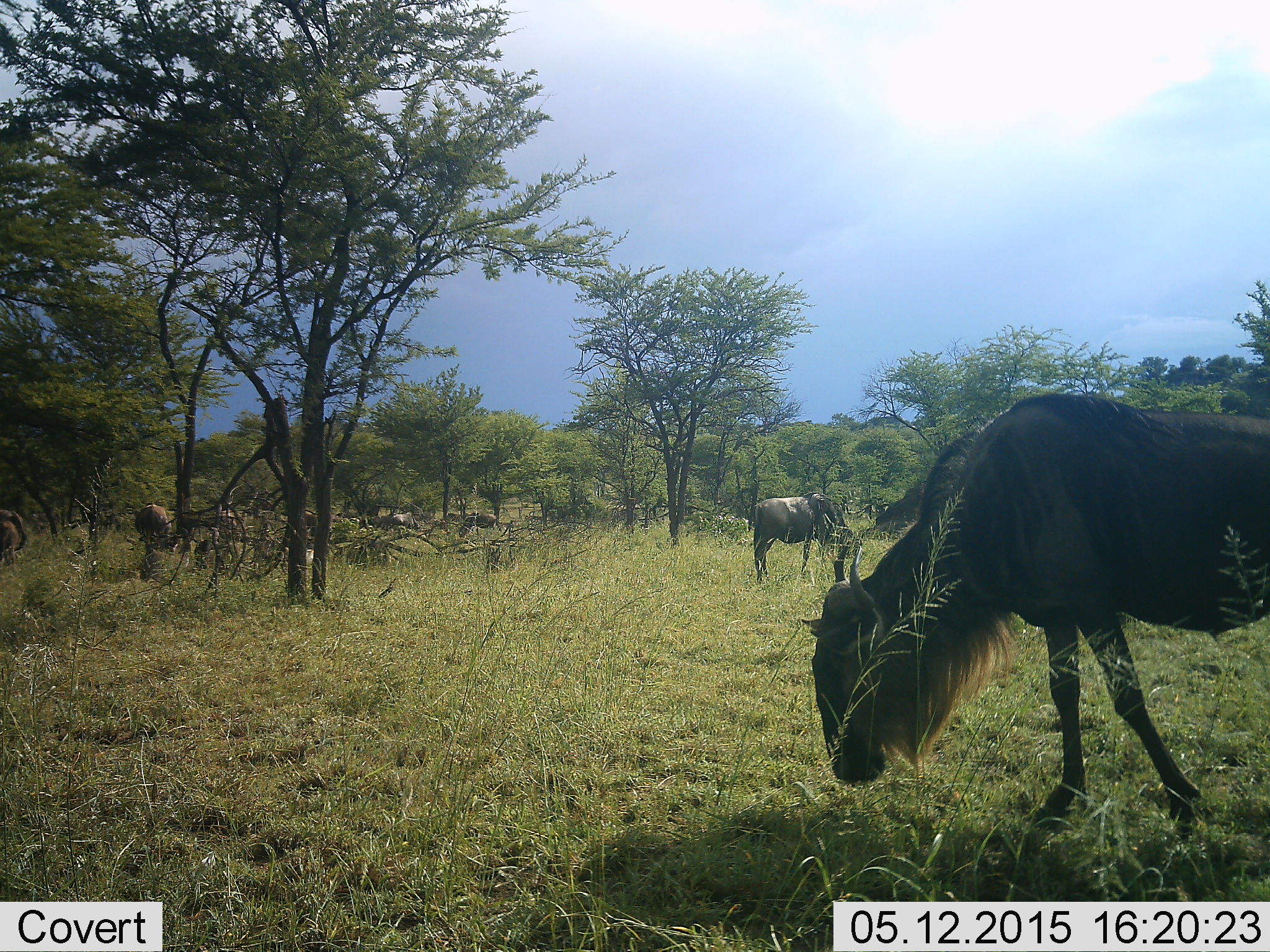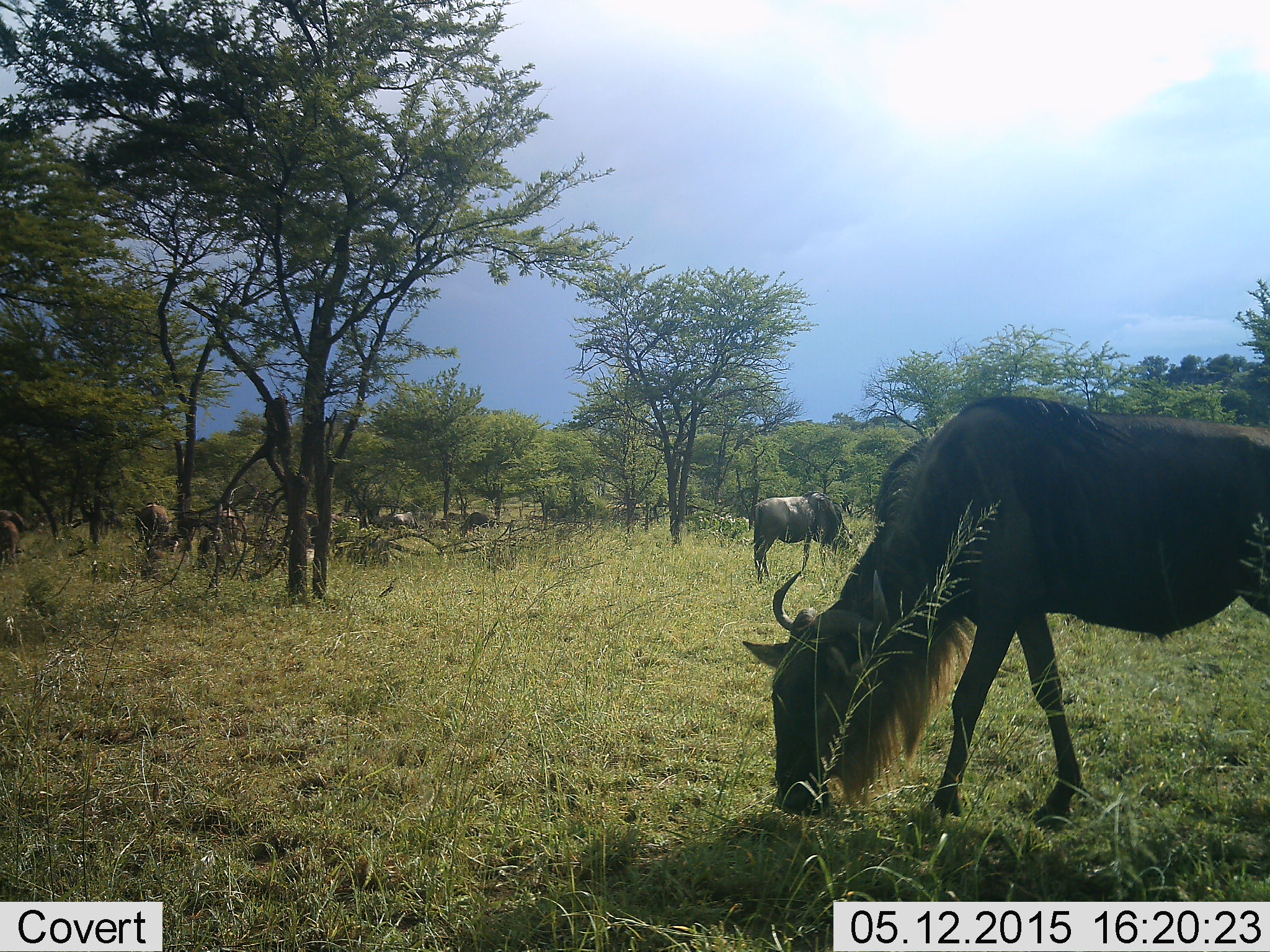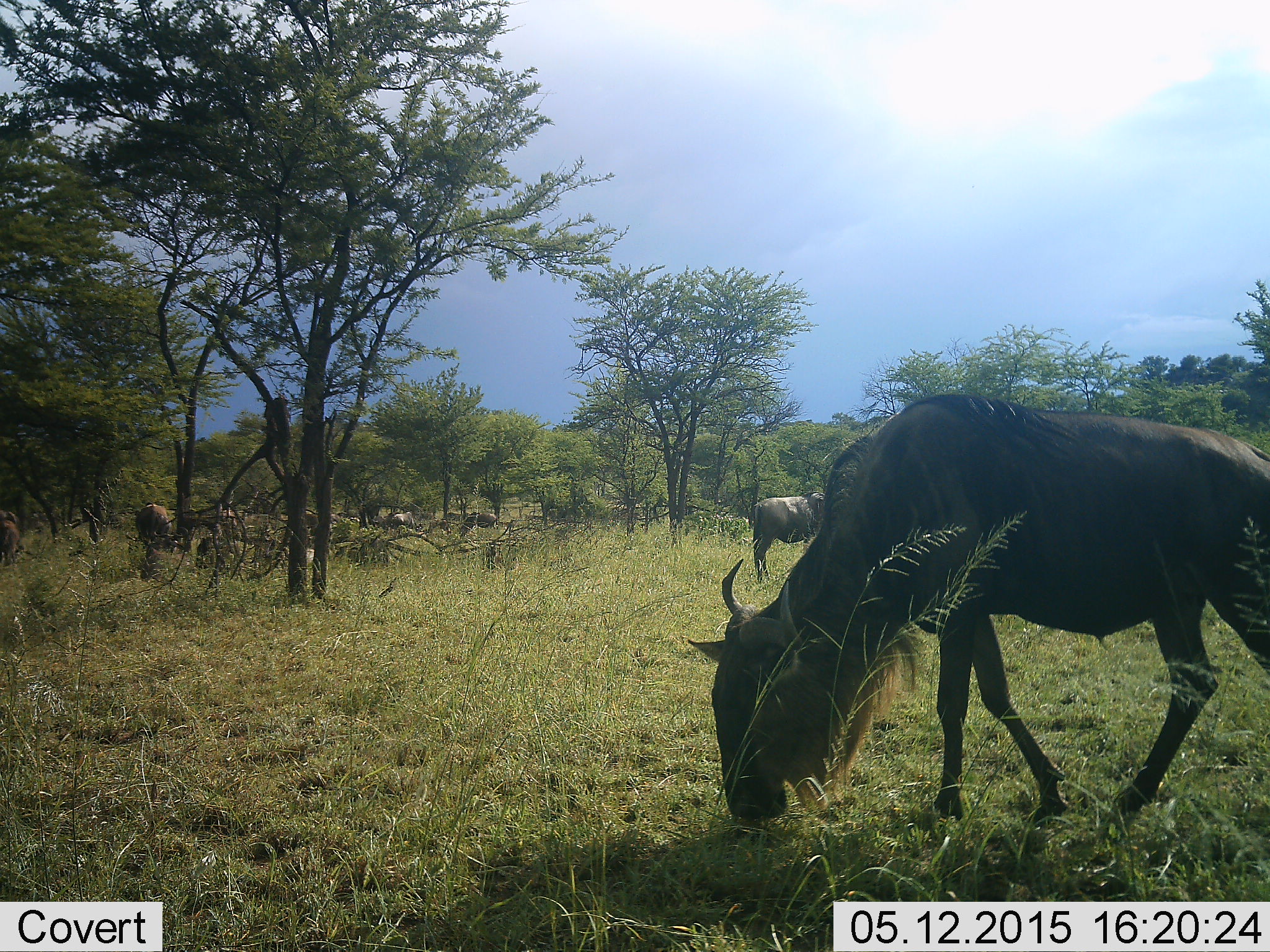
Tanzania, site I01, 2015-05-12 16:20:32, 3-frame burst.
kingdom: Animalia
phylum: Chordata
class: Mammalia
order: Artiodactyla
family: Bovidae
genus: Connochaetes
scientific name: Connochaetes taurinus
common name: blue wildebeest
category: wildebeest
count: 8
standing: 40%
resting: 10%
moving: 20%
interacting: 0%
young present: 10%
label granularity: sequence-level